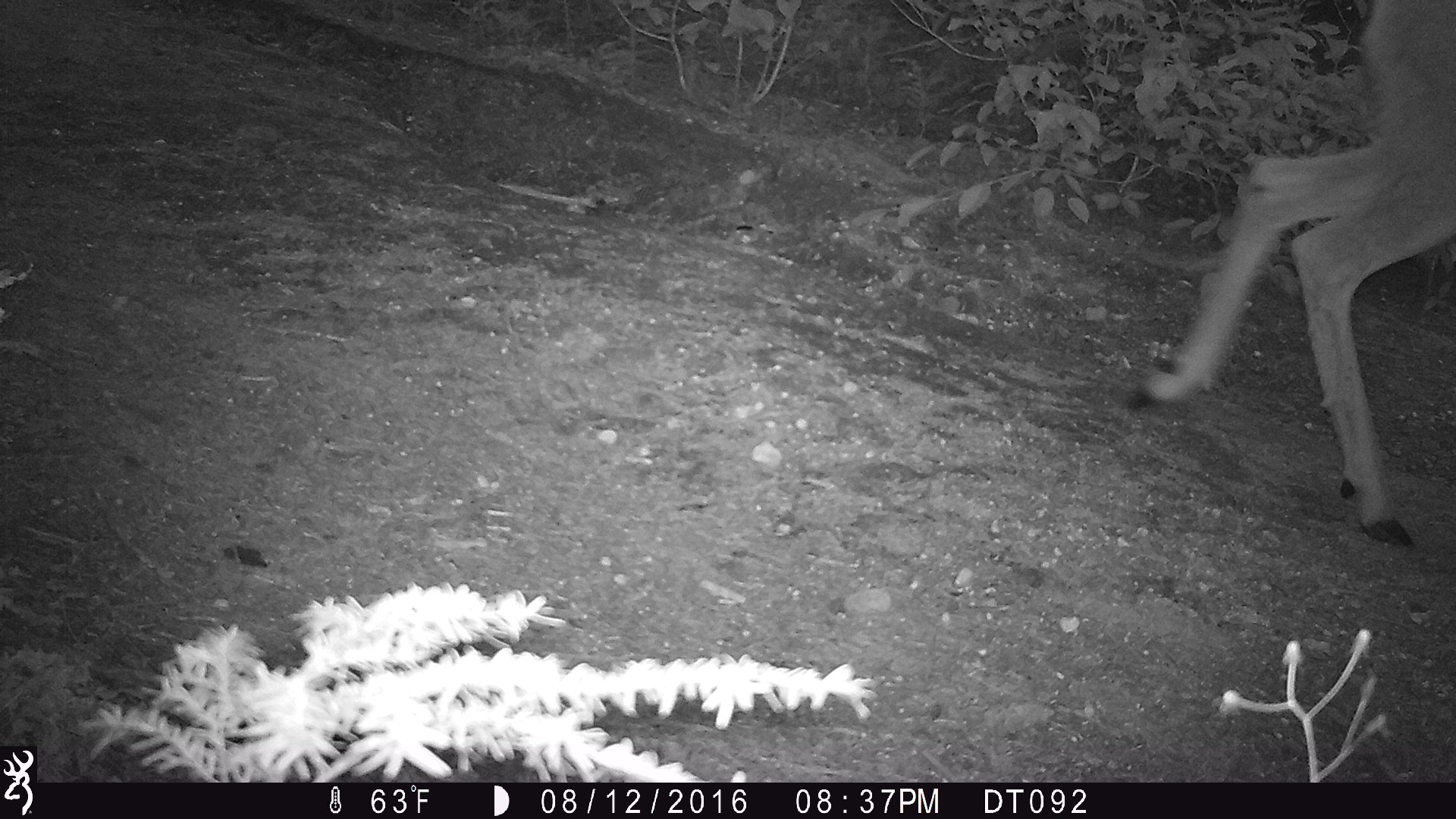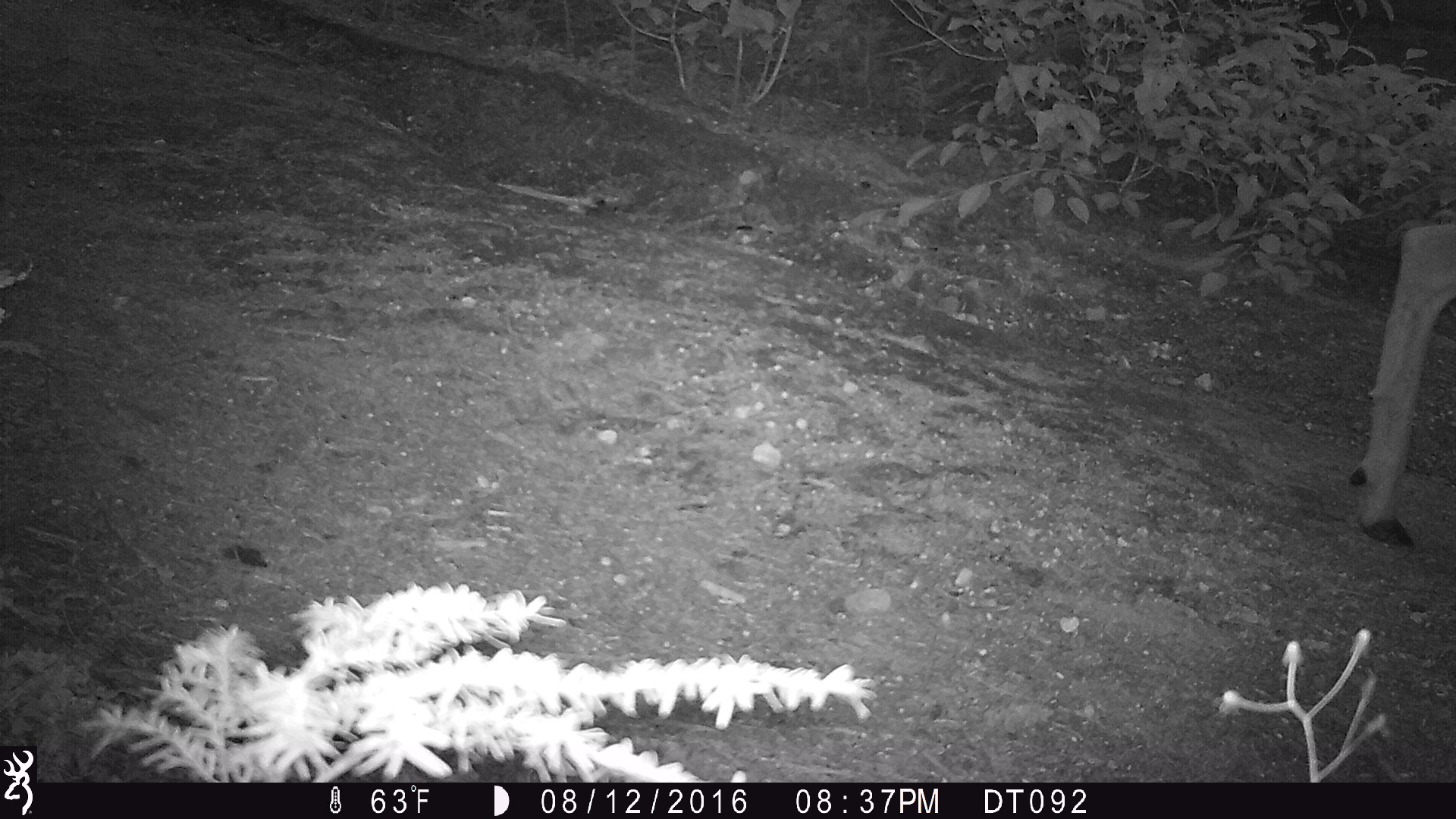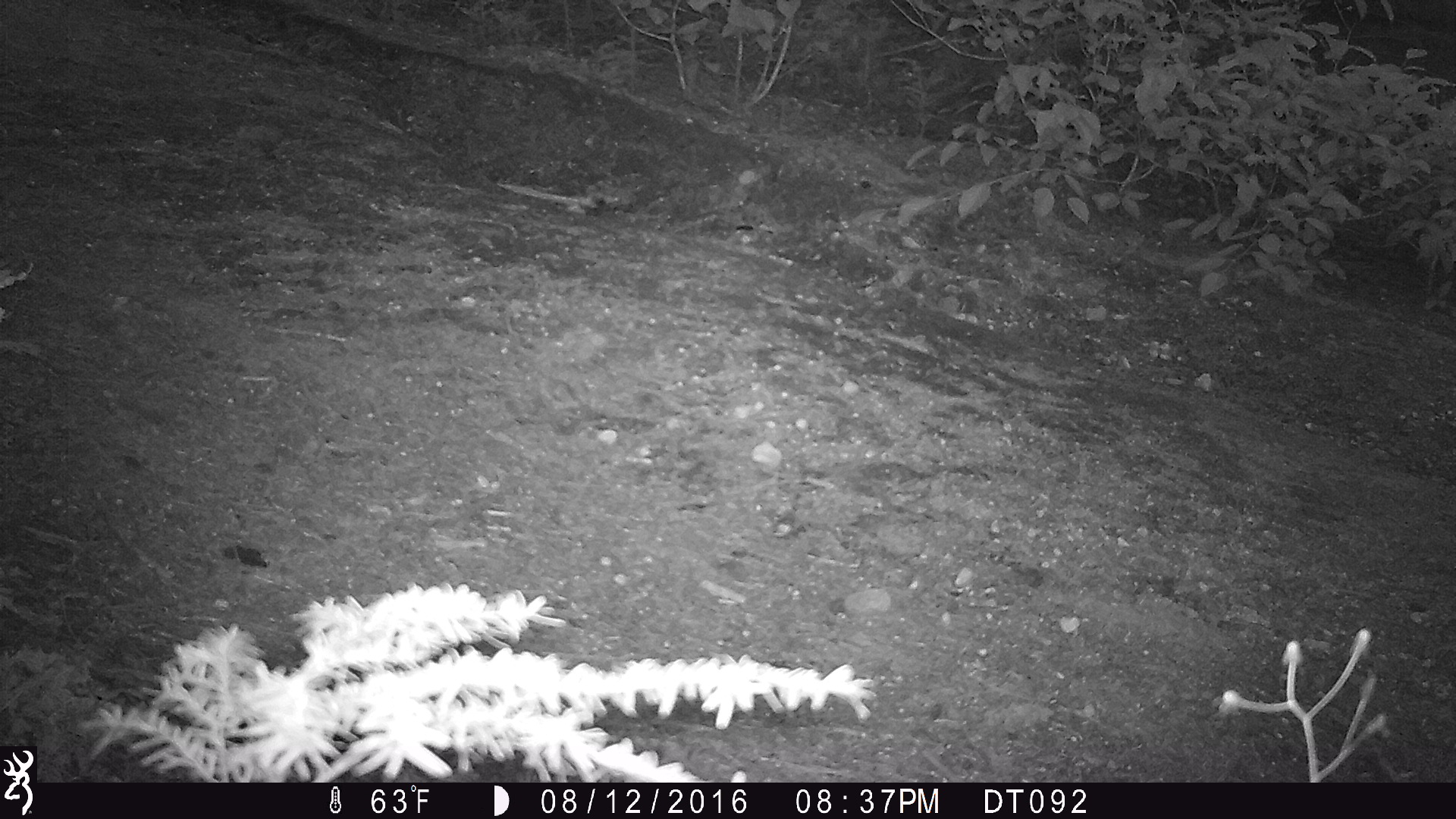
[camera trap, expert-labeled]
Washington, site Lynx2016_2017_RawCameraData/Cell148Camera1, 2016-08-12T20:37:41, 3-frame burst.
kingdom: Animalia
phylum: Chordata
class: Mammalia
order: Artiodactyla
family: Cervidae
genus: Odocoileus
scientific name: Odocoileus hemionus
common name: mule deer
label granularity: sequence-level